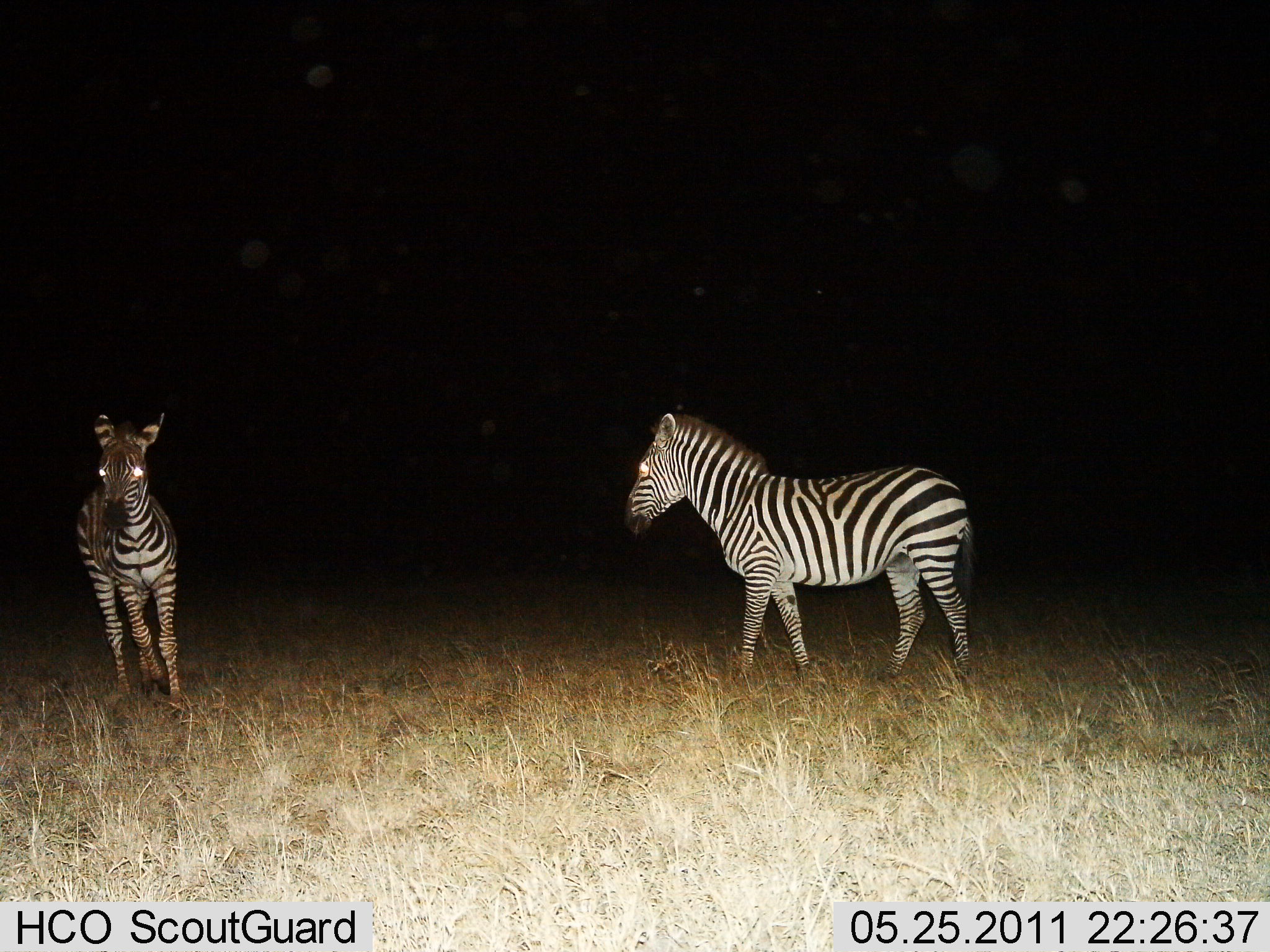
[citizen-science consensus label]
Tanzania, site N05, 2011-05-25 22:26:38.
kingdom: Animalia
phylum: Chordata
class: Mammalia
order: Perissodactyla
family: Equidae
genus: Equus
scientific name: Equus quagga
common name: plains zebra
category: zebra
Zebra (plains zebra) (Equus quagga), count 2. Behavior (volunteer vote fractions): standing 67%, resting 0%, moving 60%, interacting 0%. Young present (vote fraction): 0%. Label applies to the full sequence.